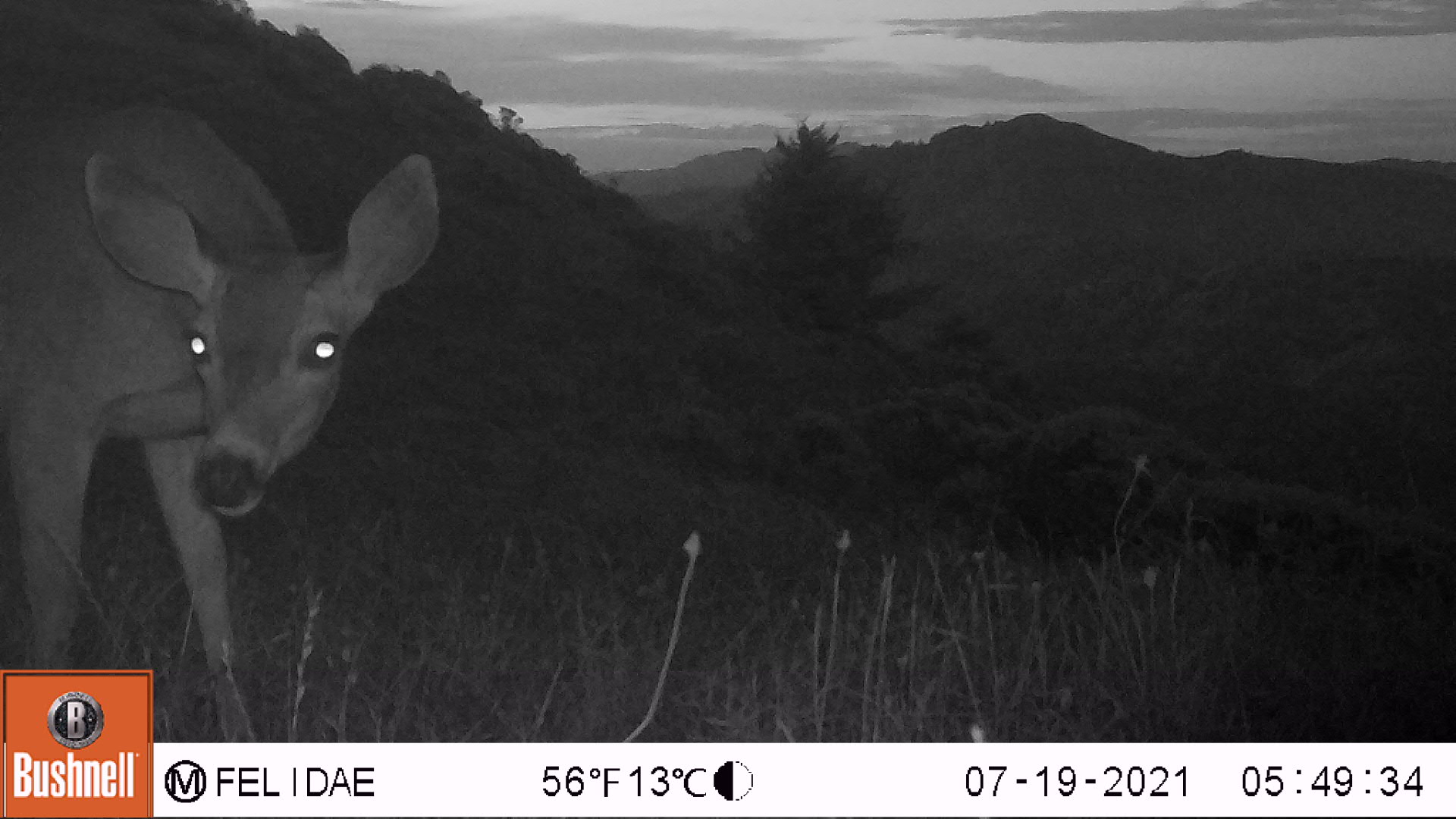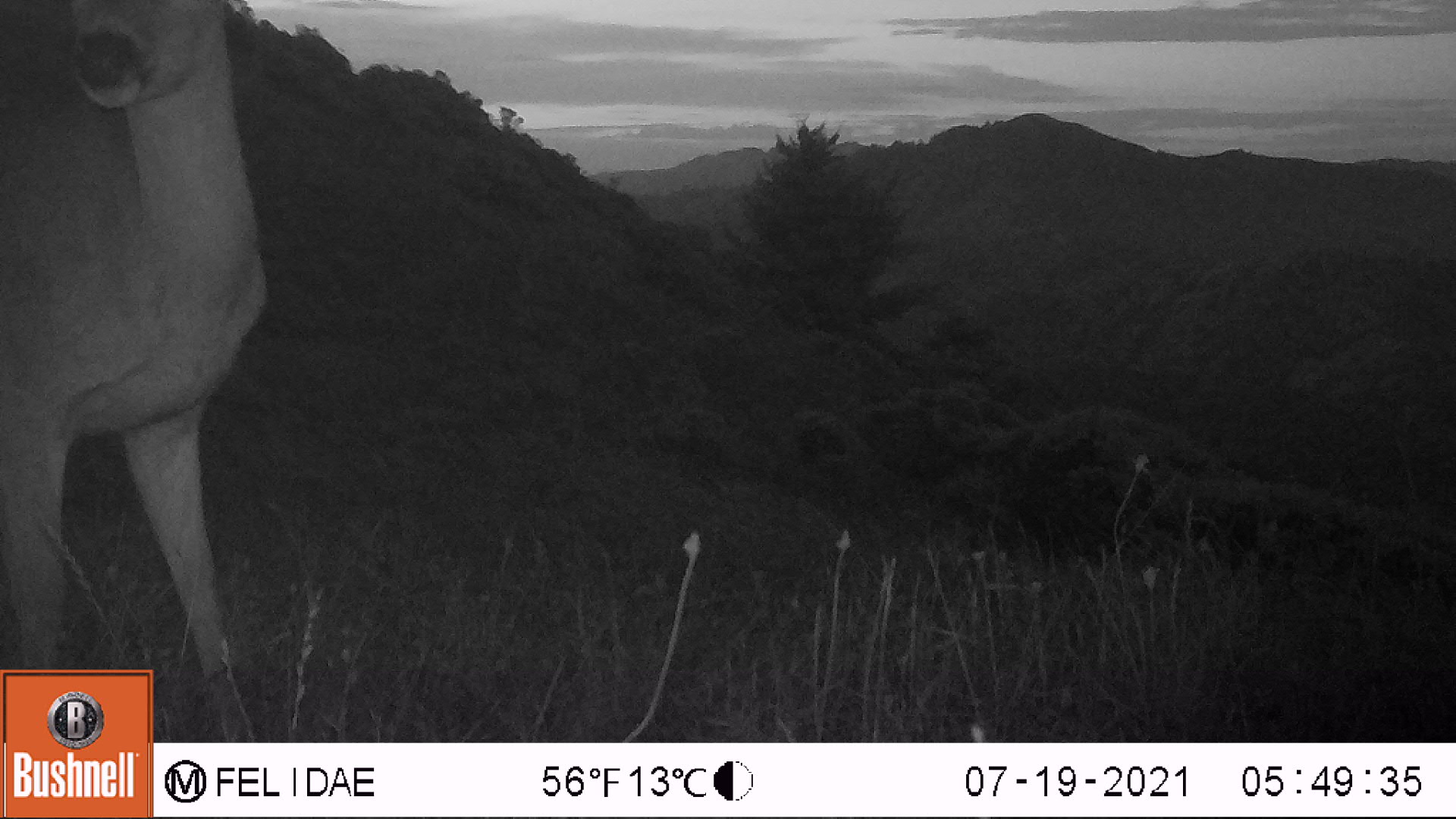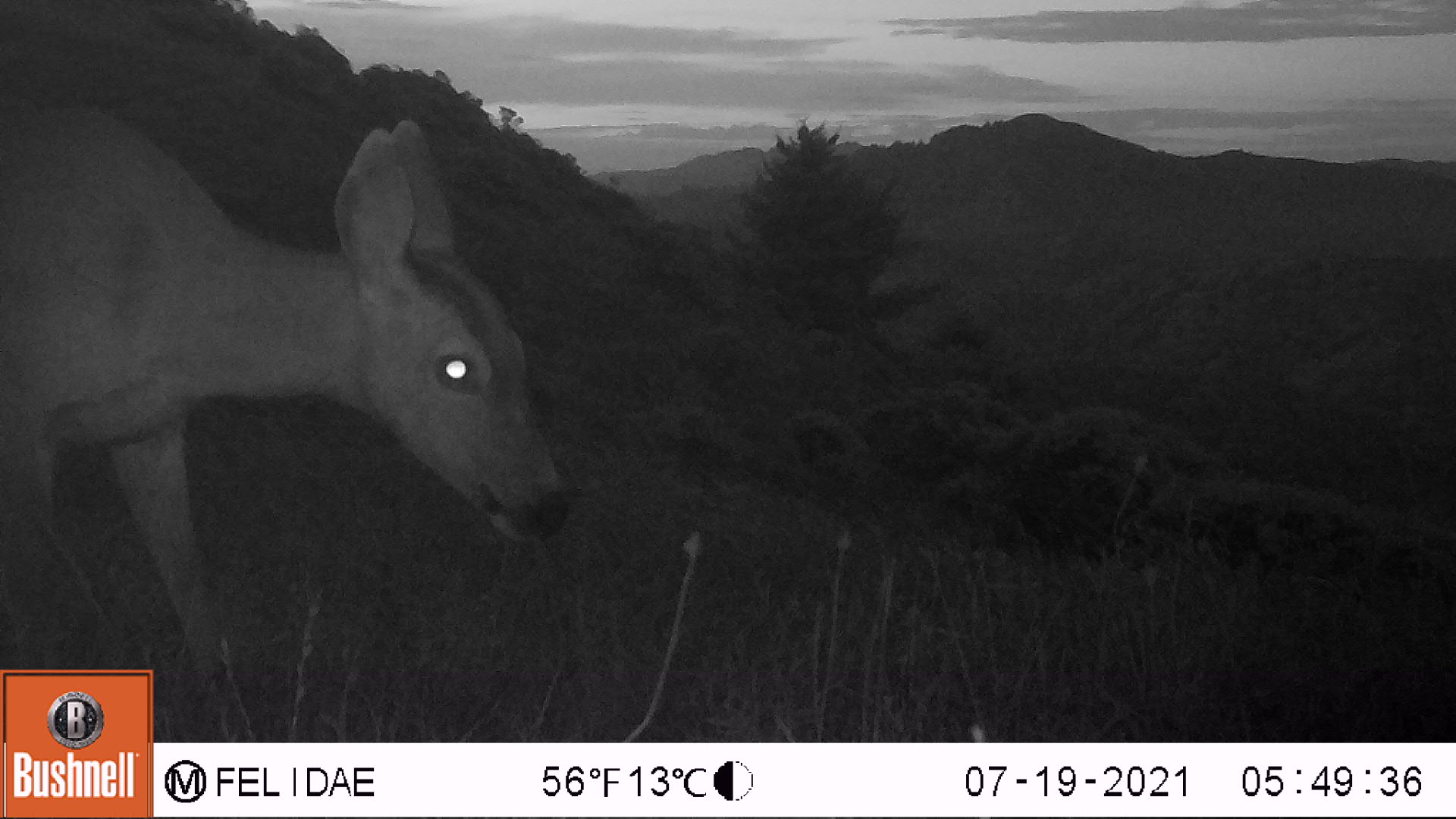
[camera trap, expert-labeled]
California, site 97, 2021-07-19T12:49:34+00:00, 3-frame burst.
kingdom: Animalia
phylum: Chordata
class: Mammalia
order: Artiodactyla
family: Cervidae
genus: Odocoileus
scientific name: Odocoileus hemionus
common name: mule deer